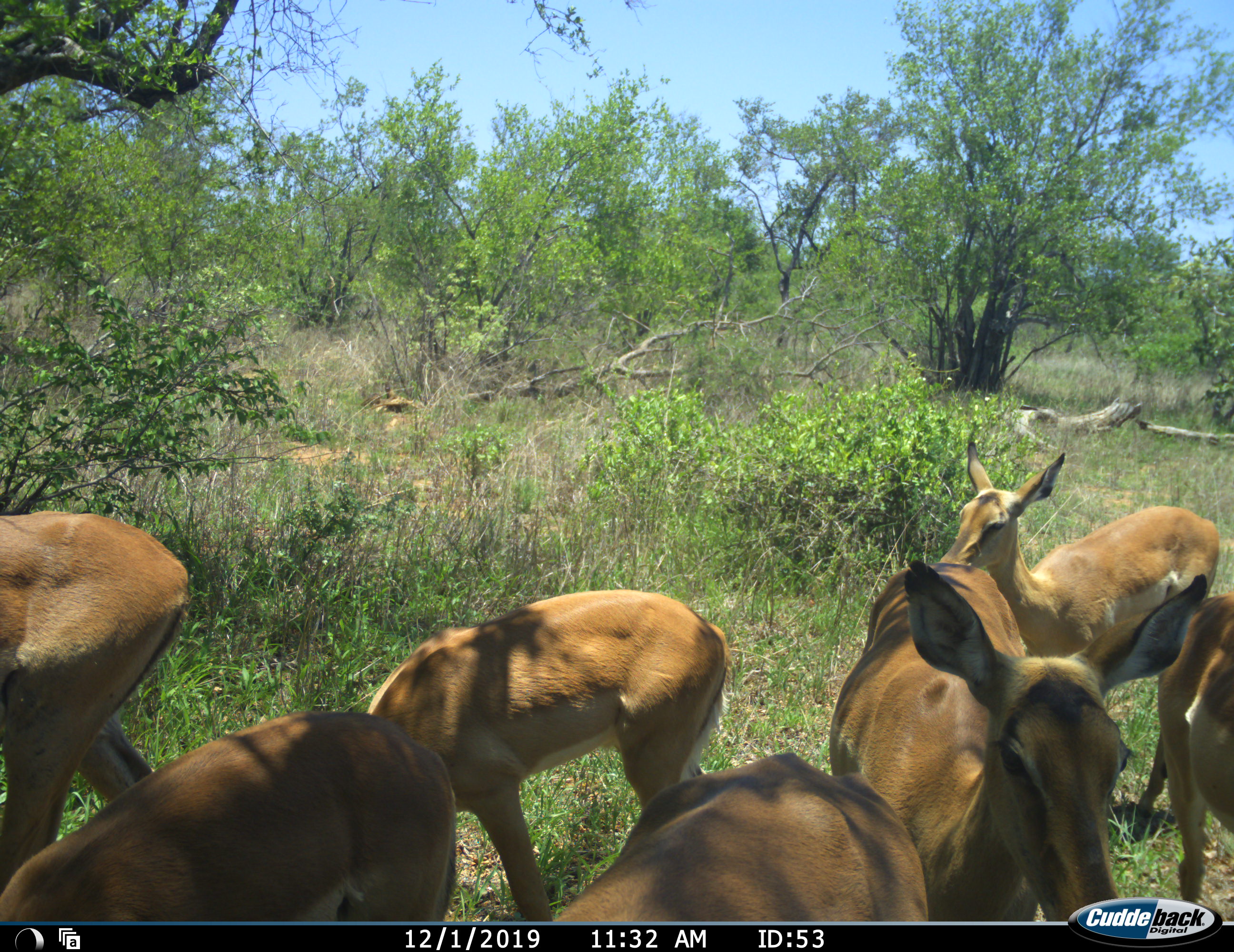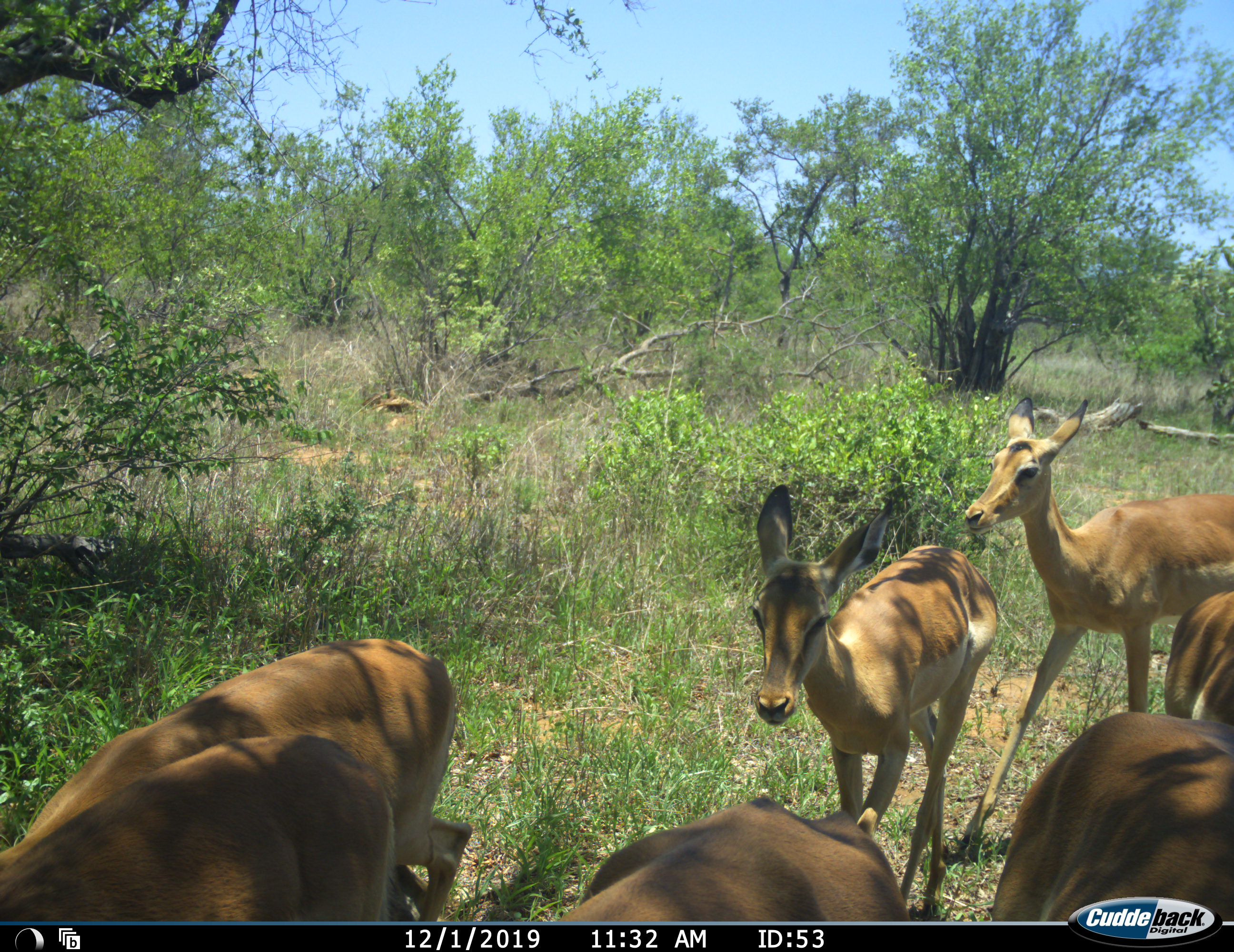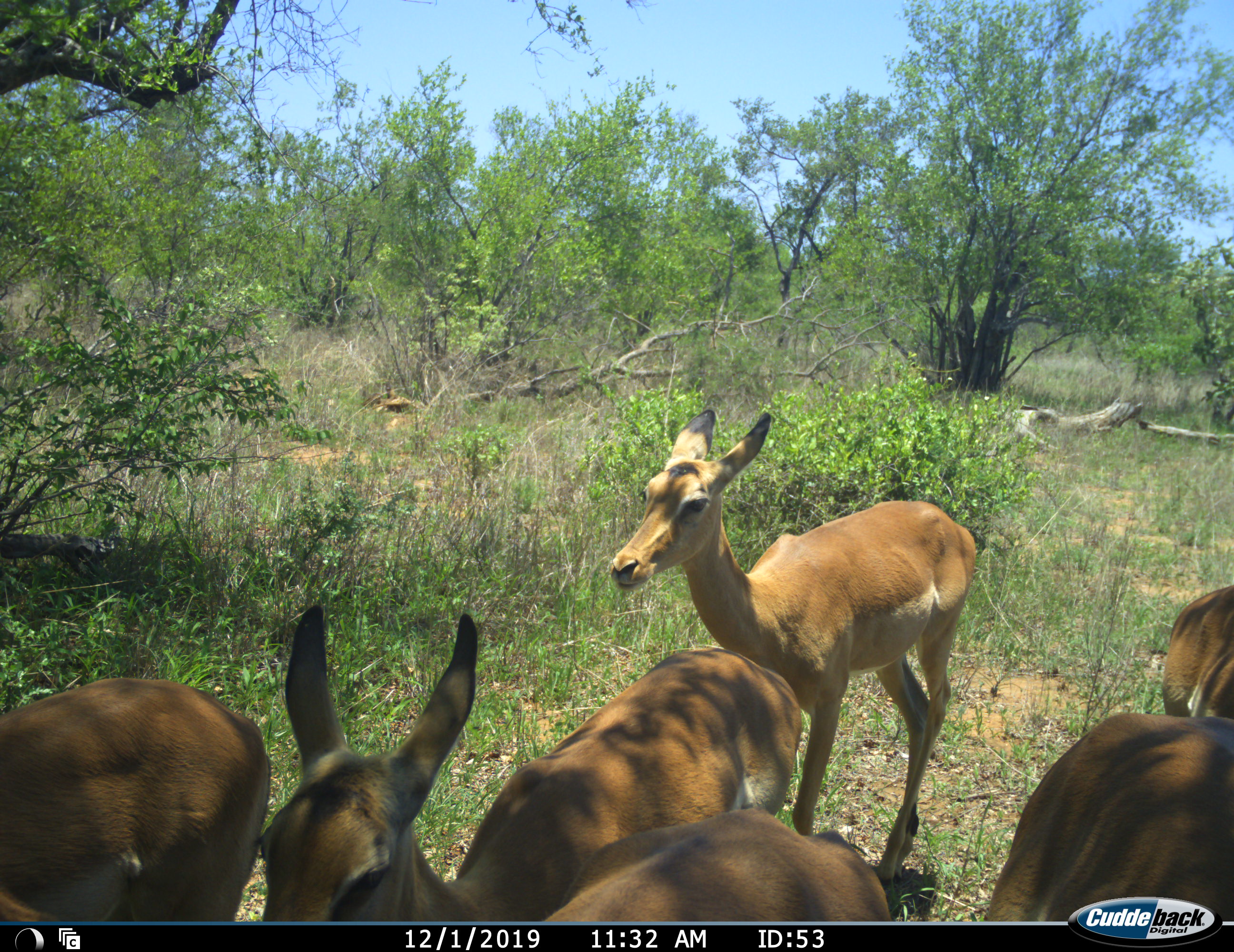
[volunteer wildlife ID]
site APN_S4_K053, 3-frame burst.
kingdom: Animalia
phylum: Chordata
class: Mammalia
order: Artiodactyla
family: Bovidae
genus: Aepyceros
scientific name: Aepyceros melampus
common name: impala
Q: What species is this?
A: Impala (Aepyceros melampus).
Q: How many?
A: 7.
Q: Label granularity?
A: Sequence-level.